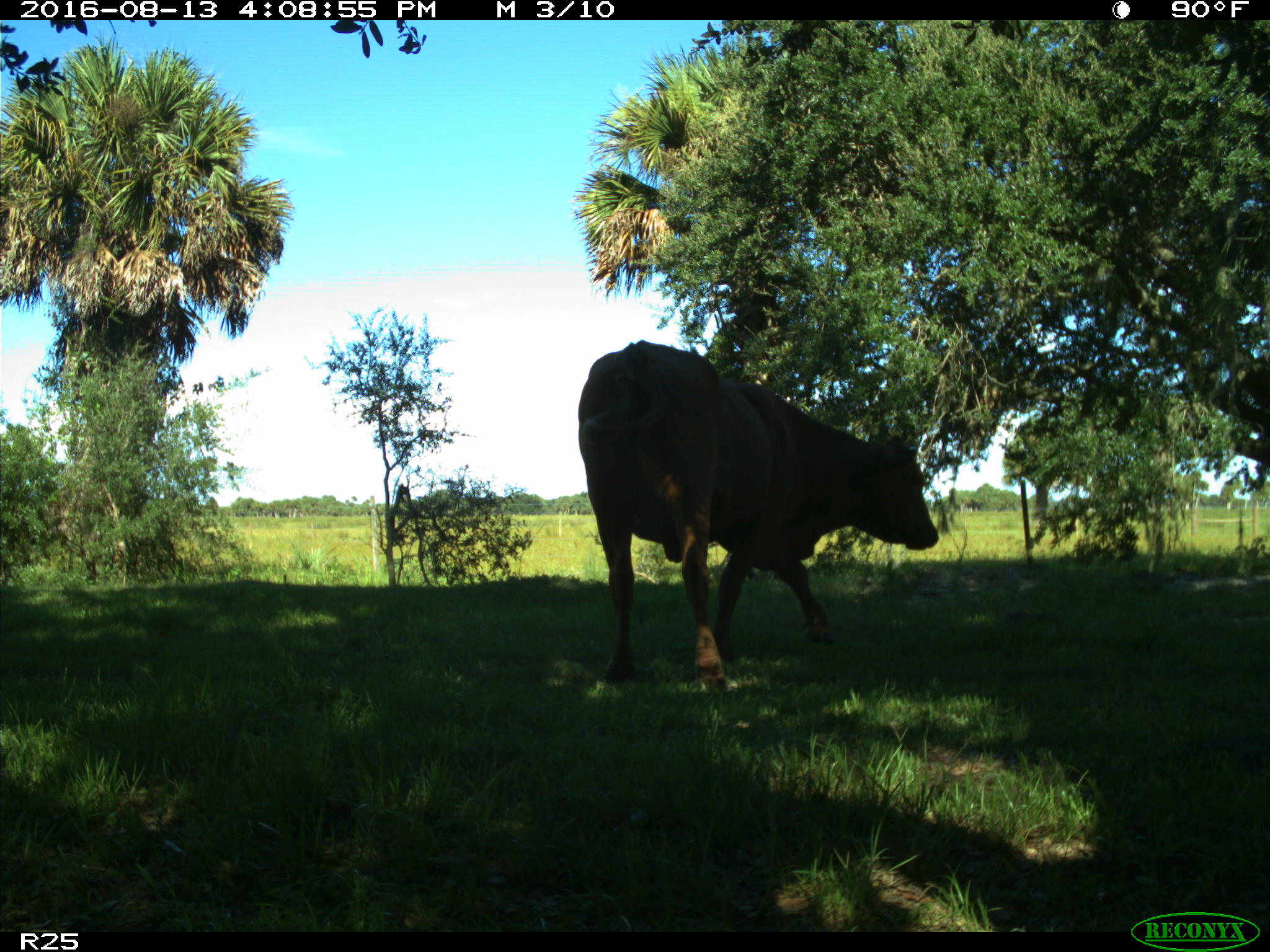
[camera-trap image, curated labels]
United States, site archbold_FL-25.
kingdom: Animalia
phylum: Chordata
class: Mammalia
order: Artiodactyla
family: Bovidae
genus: Bos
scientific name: Bos taurus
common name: domestic cow